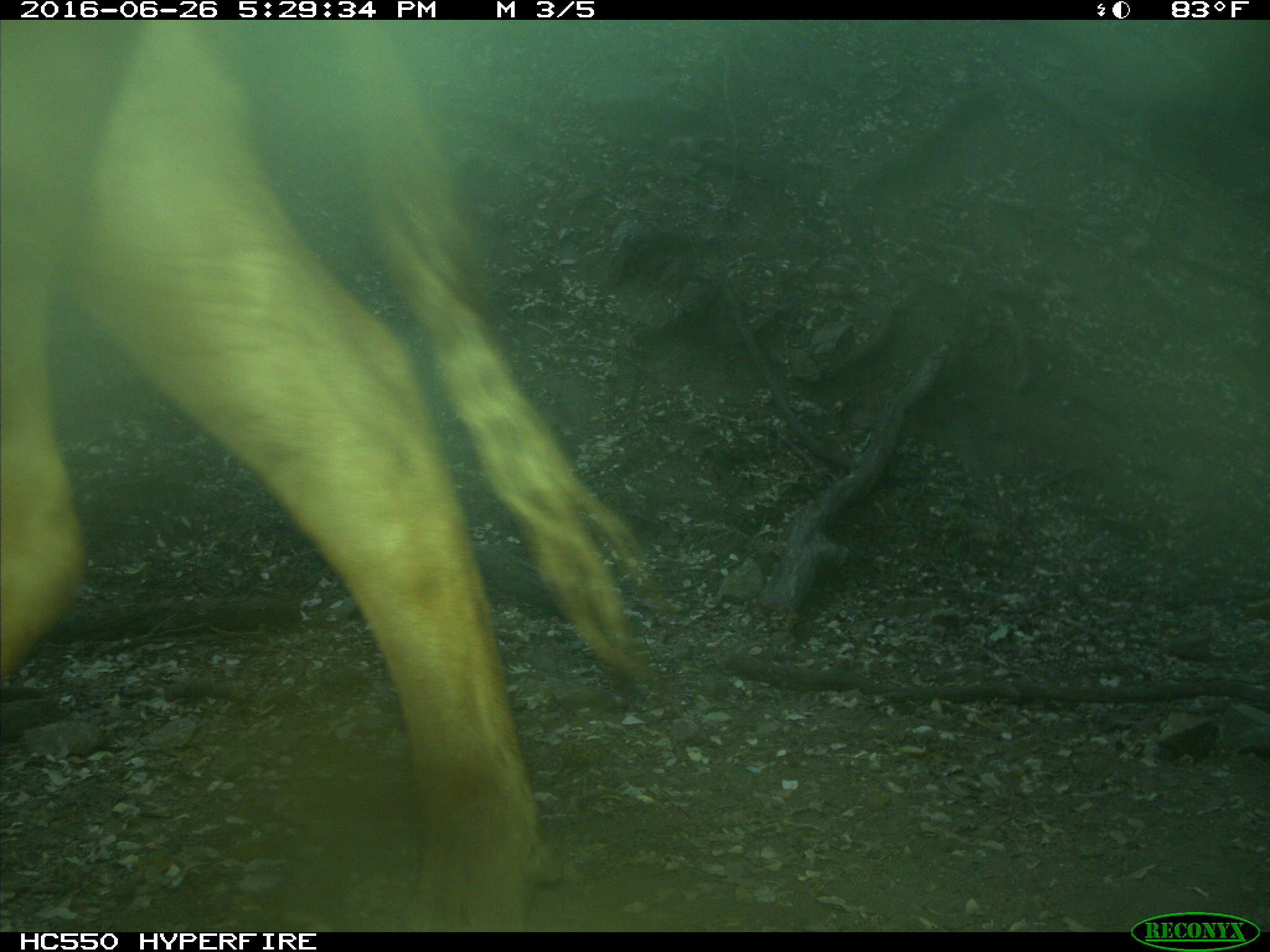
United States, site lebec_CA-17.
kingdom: Animalia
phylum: Chordata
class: Mammalia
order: Artiodactyla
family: Bovidae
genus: Bos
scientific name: Bos taurus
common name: domestic cow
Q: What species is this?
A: Bos taurus (domestic cow).